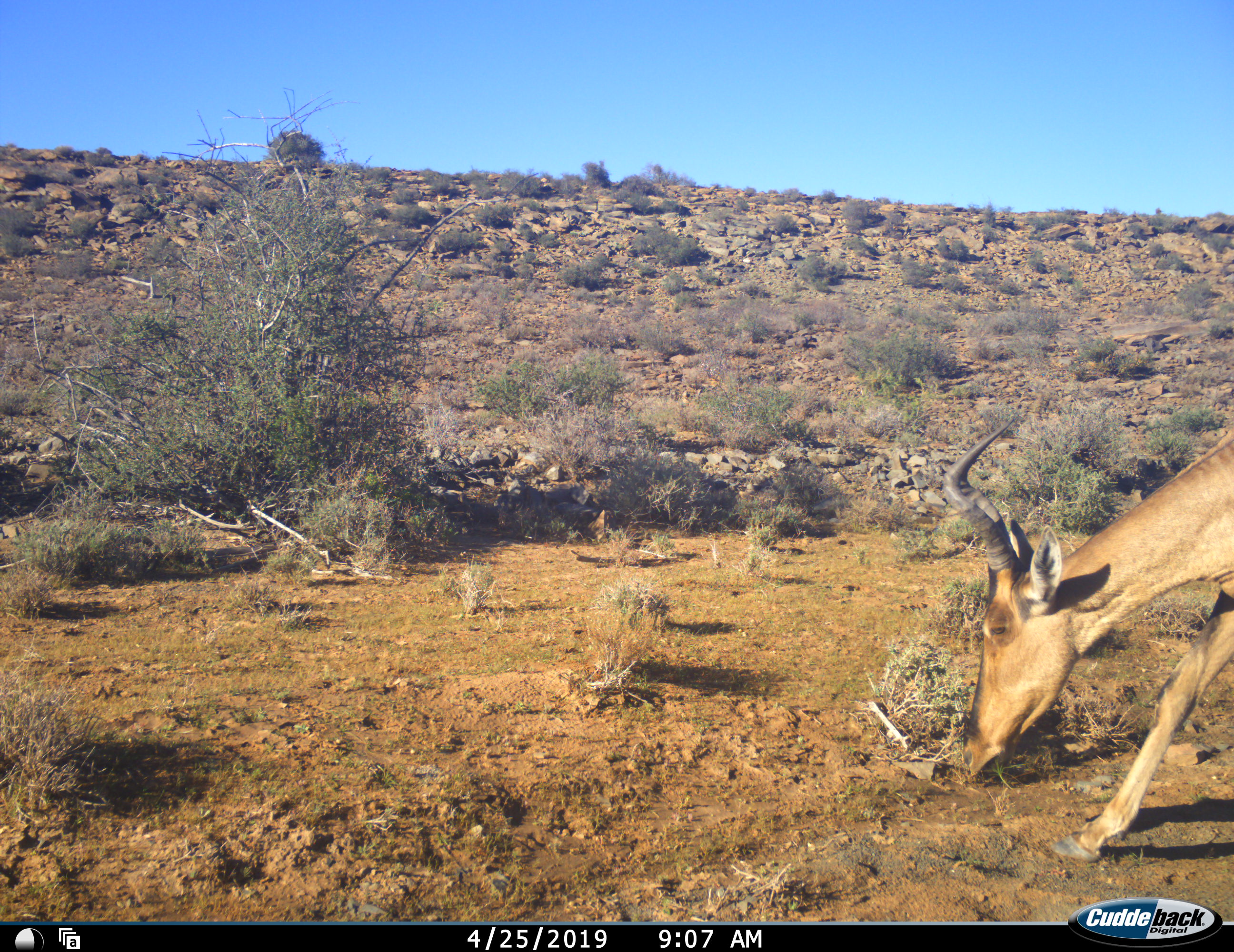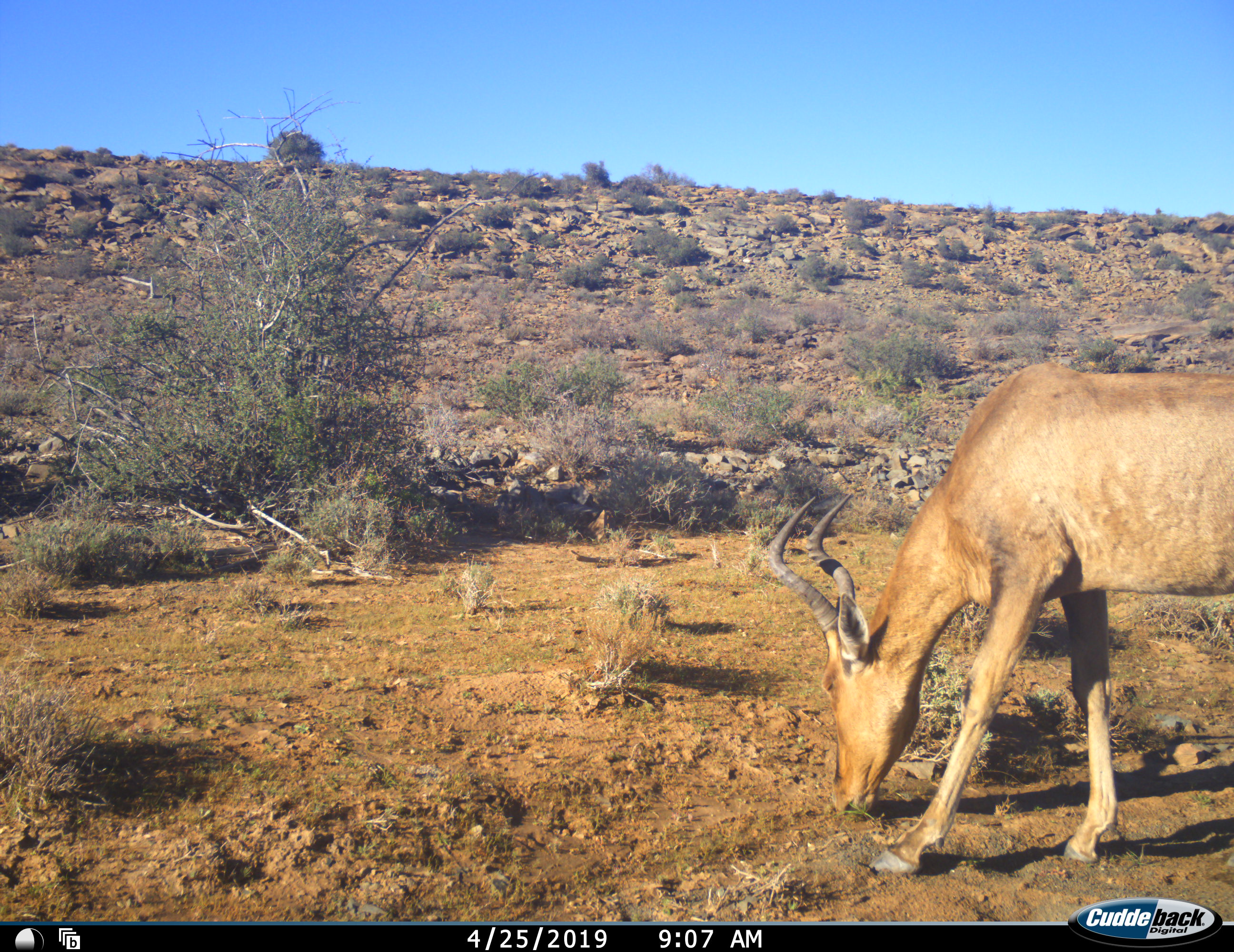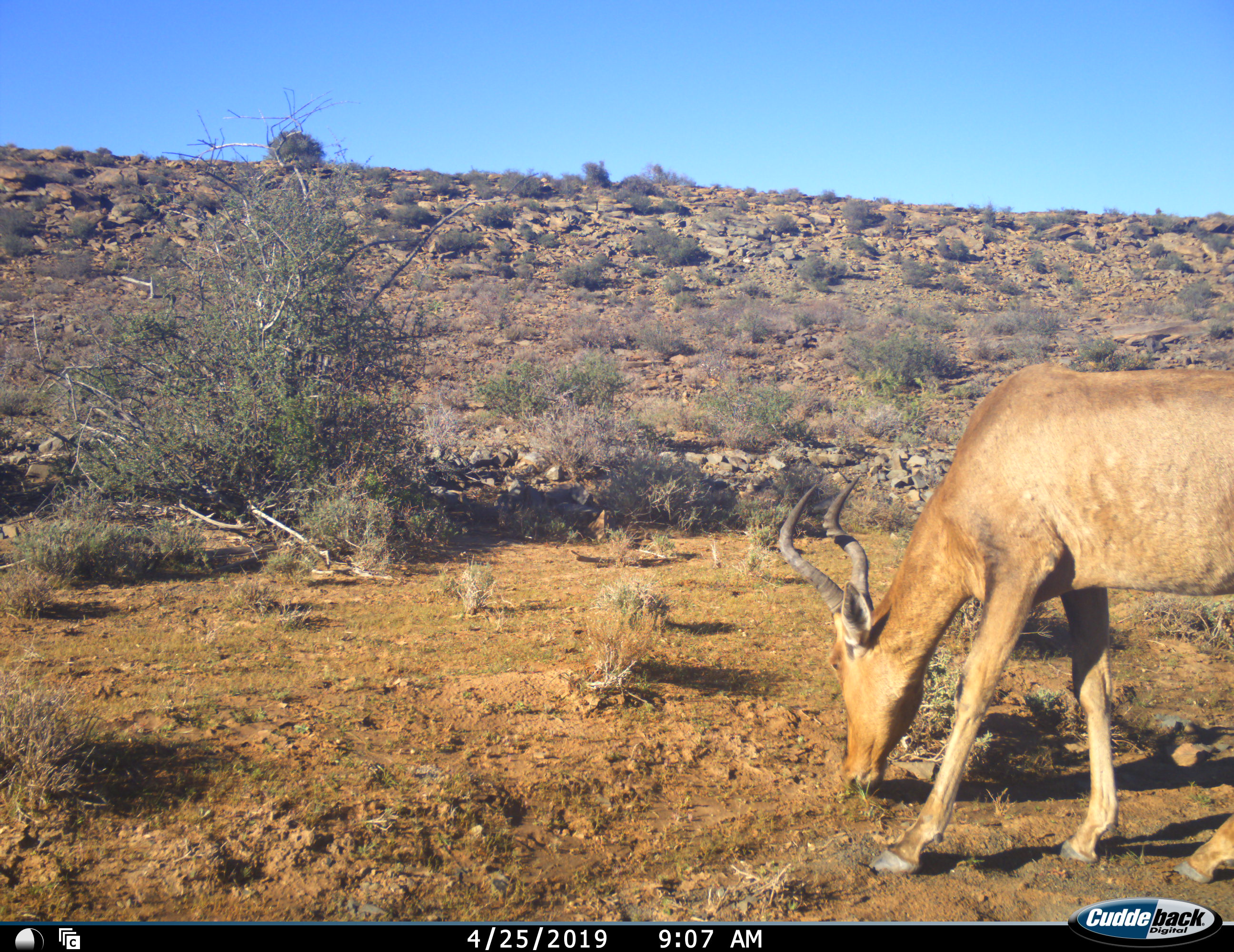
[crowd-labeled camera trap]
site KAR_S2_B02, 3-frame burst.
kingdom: Animalia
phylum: Chordata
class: Mammalia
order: Artiodactyla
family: Bovidae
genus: Alcelaphus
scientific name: Alcelaphus buselaphus caama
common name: red hartebeest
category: hartebeestred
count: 1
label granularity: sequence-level